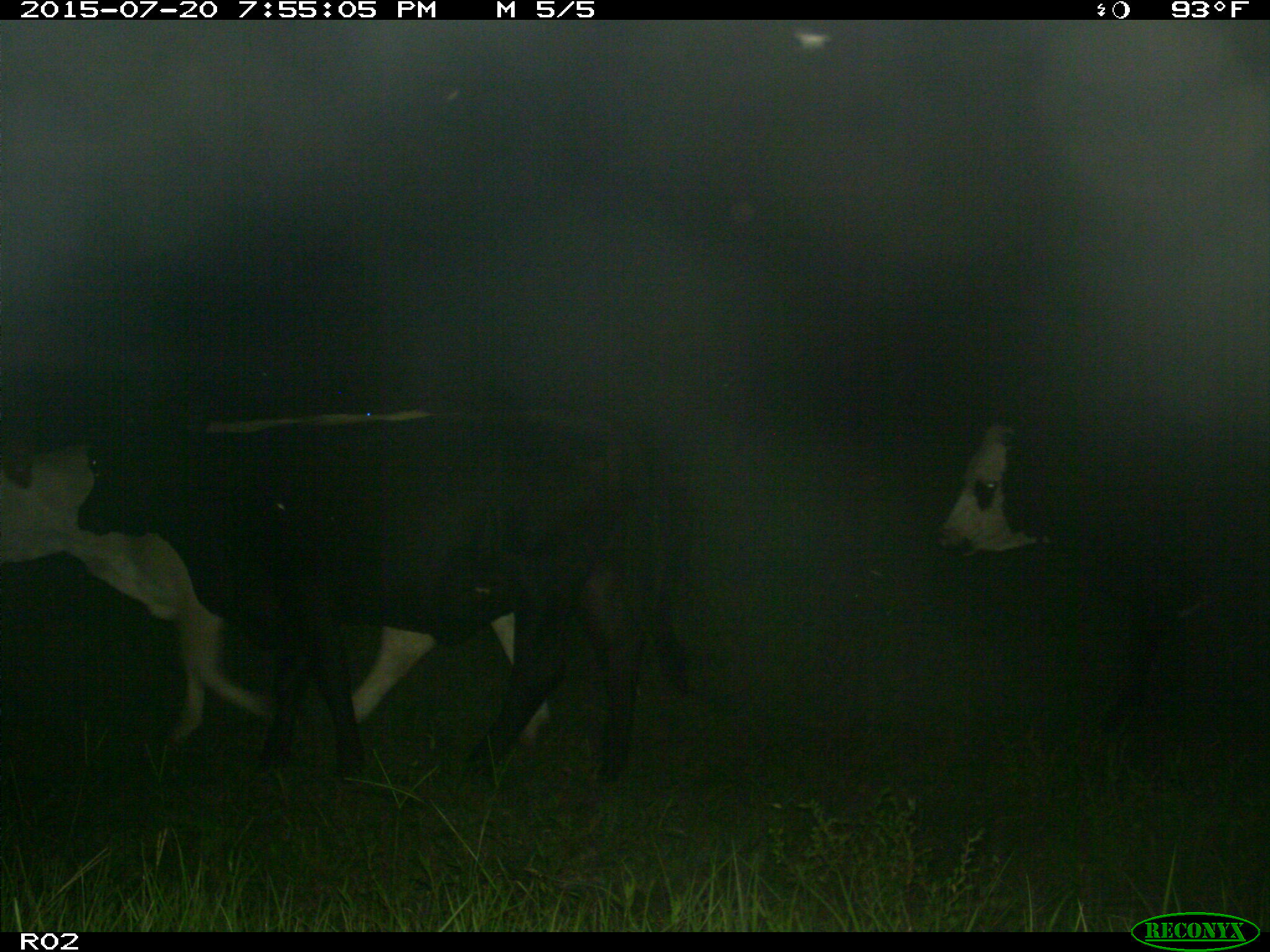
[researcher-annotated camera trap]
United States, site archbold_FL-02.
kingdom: Animalia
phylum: Chordata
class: Mammalia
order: Artiodactyla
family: Bovidae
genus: Bos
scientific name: Bos taurus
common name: domestic cow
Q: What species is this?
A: Bos taurus (domestic cow).